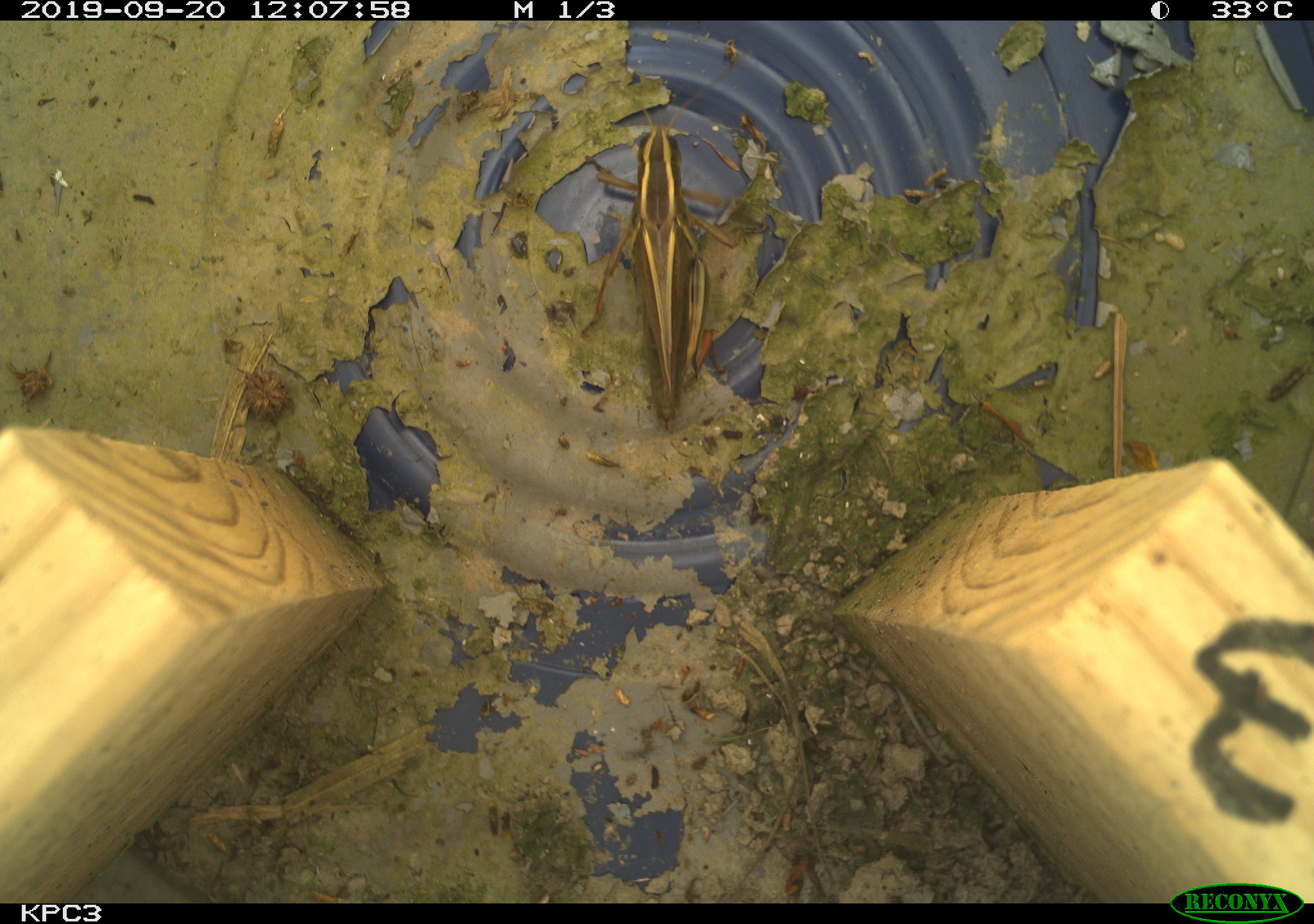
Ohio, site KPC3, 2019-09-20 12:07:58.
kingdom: Animalia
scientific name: Animalia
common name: animal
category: invertebrate